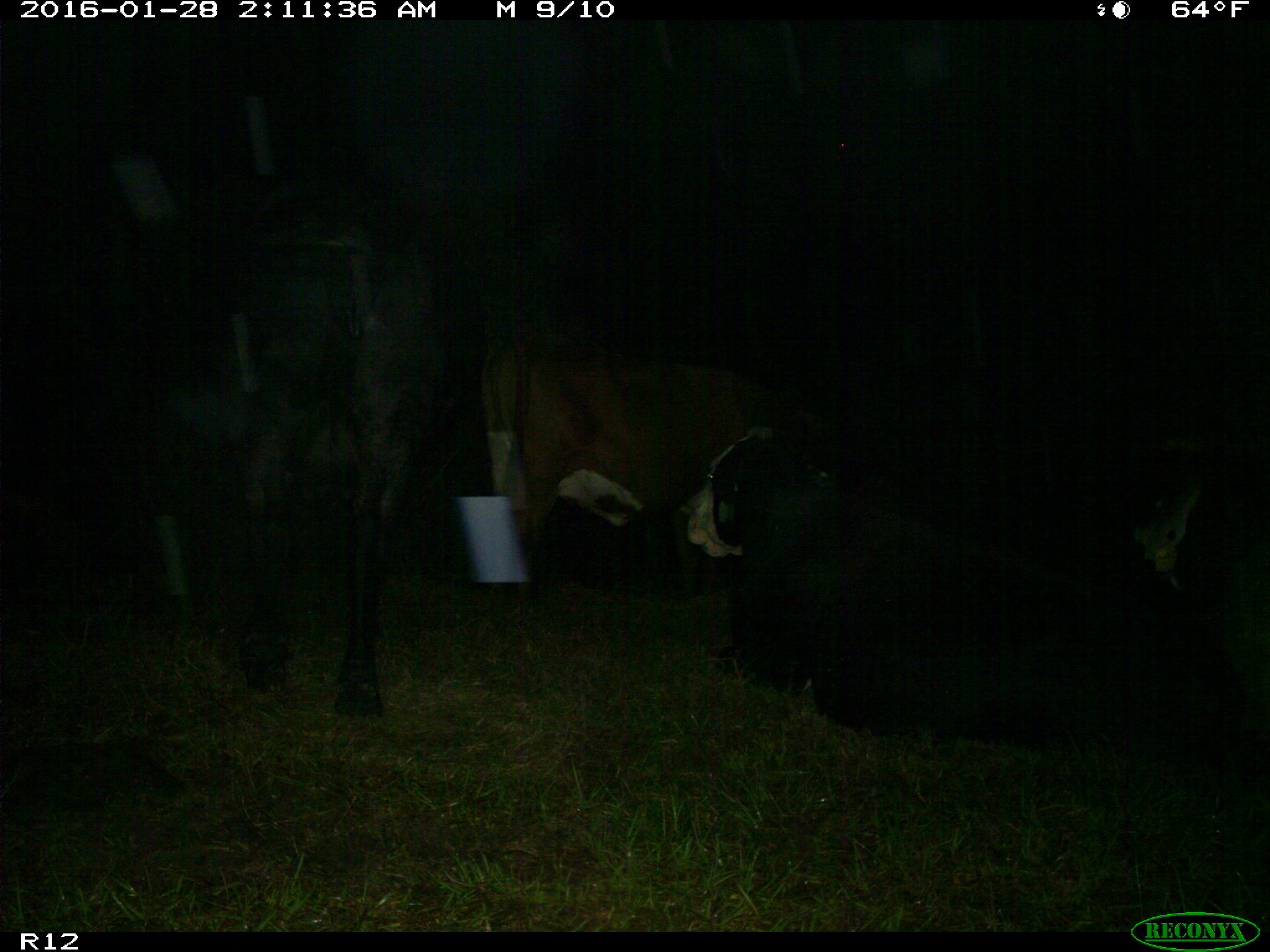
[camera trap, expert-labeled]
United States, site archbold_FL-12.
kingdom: Animalia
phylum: Chordata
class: Mammalia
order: Artiodactyla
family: Bovidae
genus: Bos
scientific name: Bos taurus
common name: domestic cow